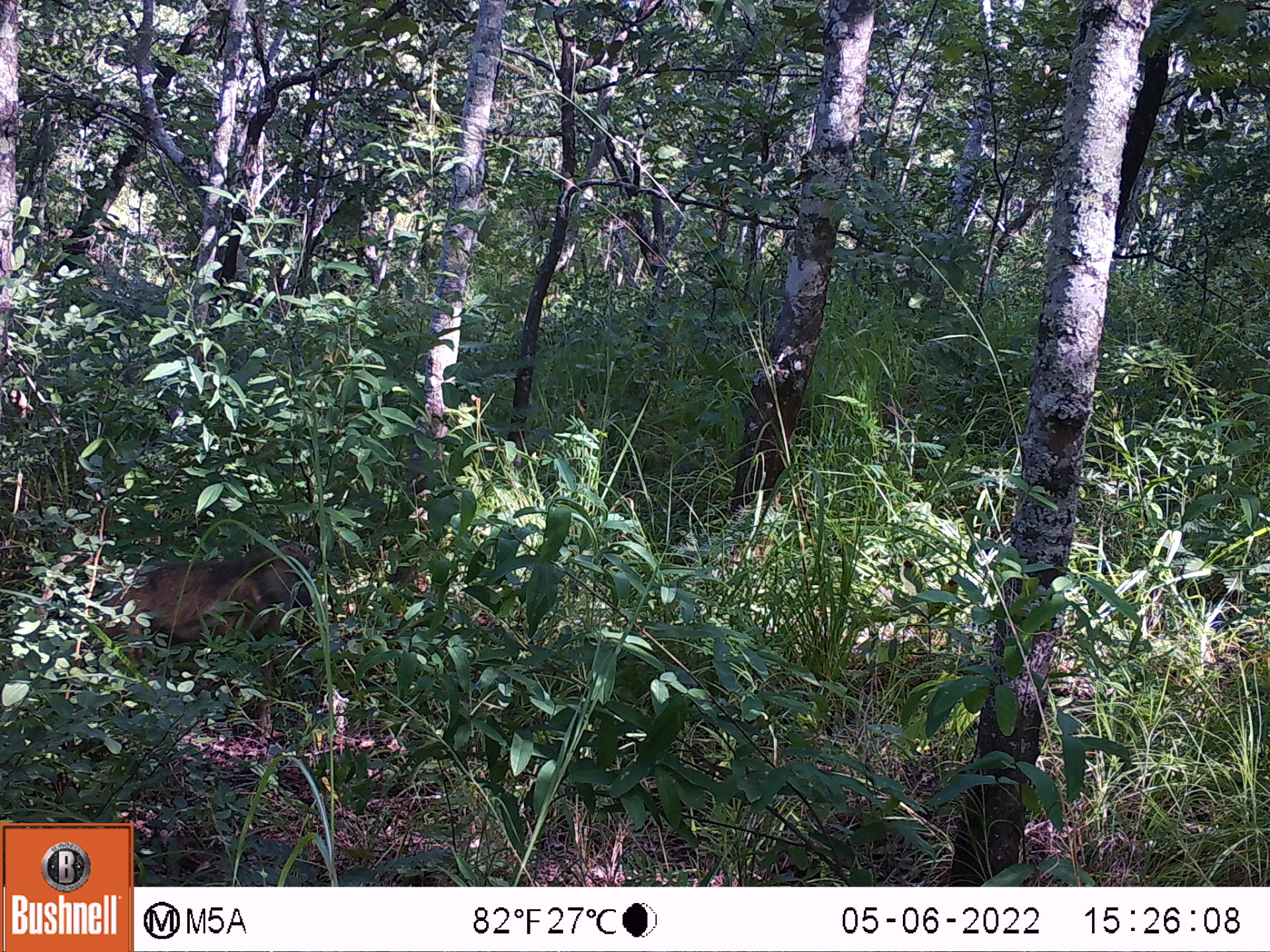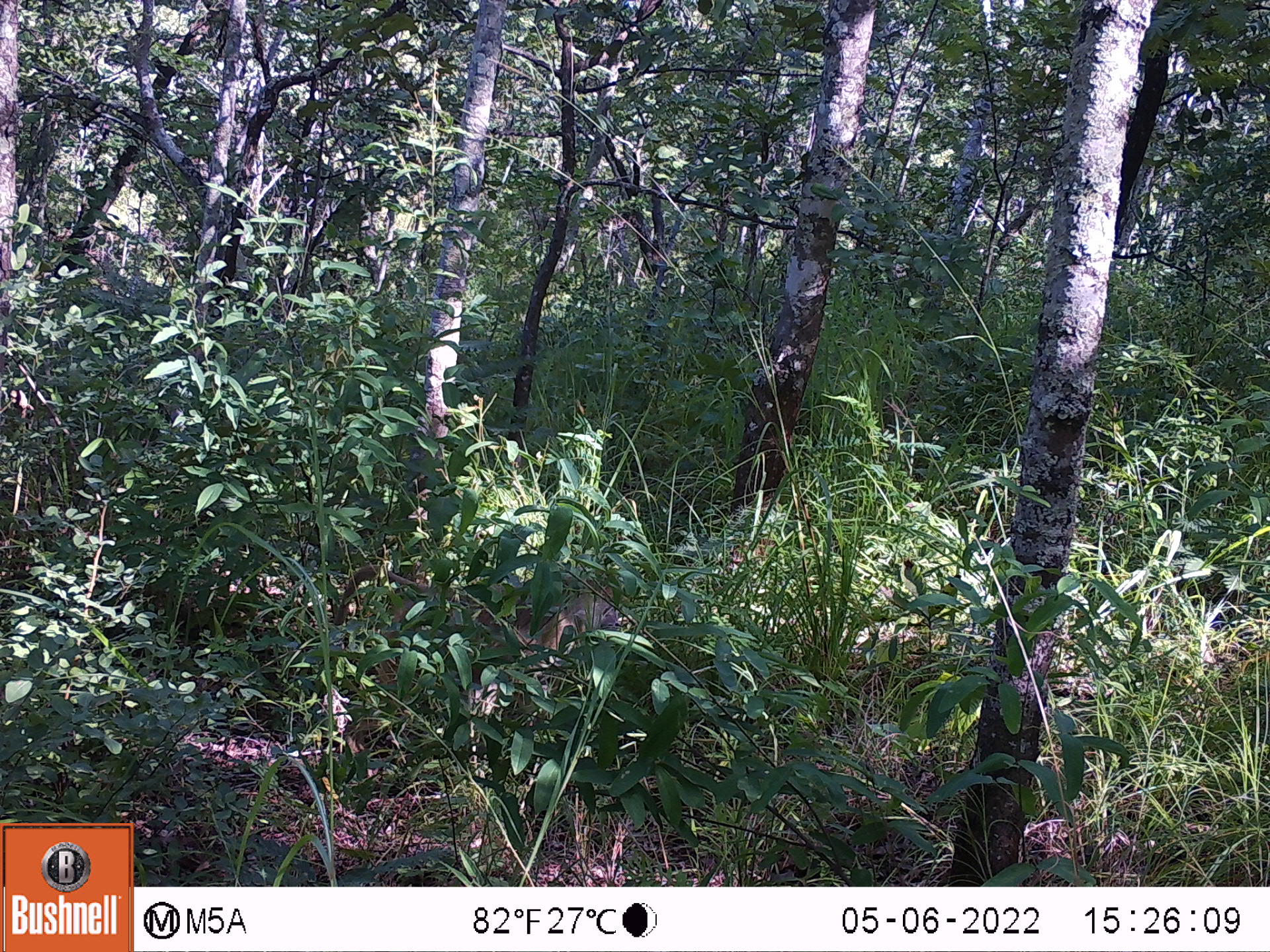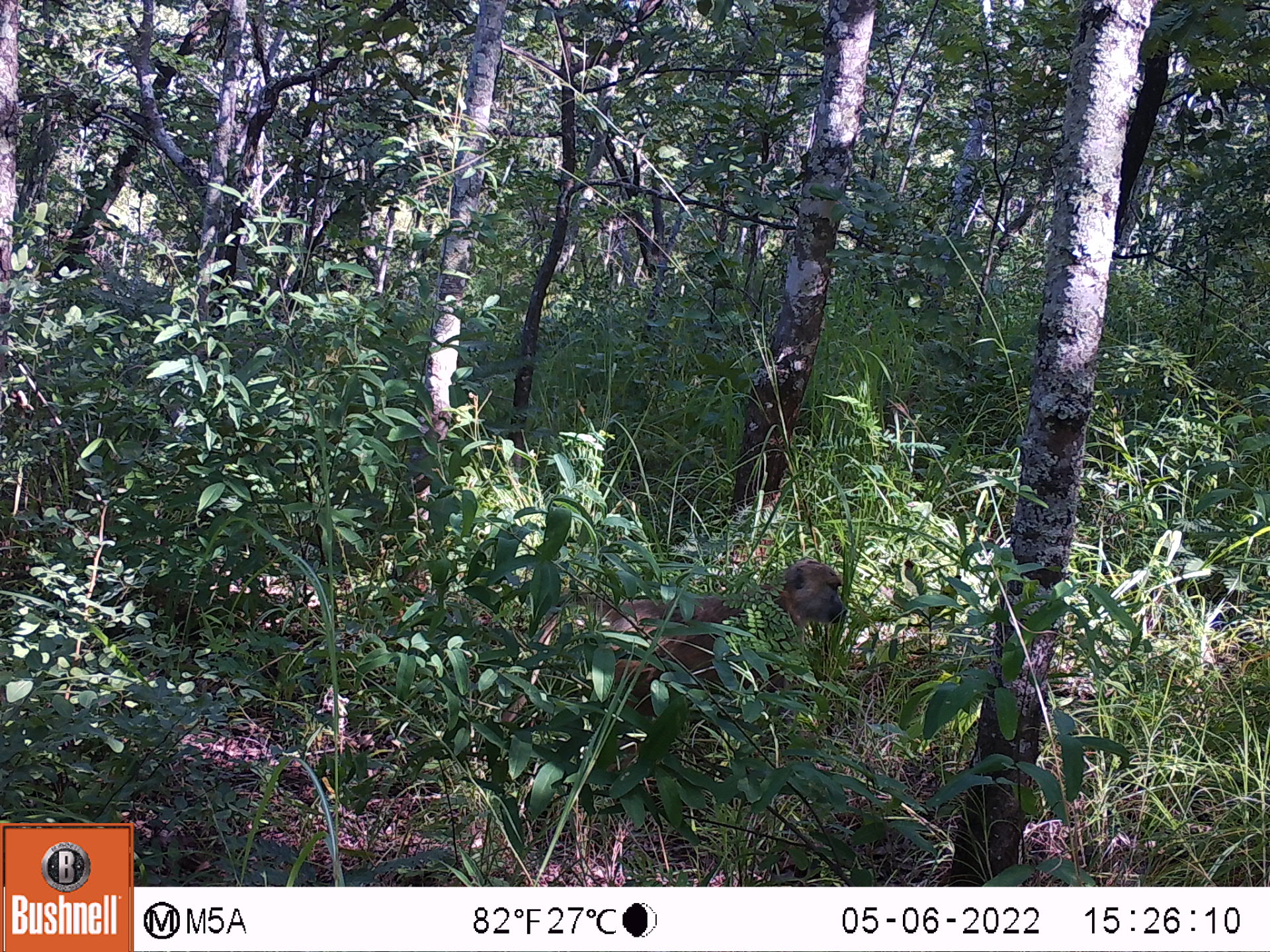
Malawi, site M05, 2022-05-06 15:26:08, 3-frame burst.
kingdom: Animalia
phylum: Chordata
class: Mammalia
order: Primates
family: Cercopithecidae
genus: Papio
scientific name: Papio cynocephalus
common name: yellow baboon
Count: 1.